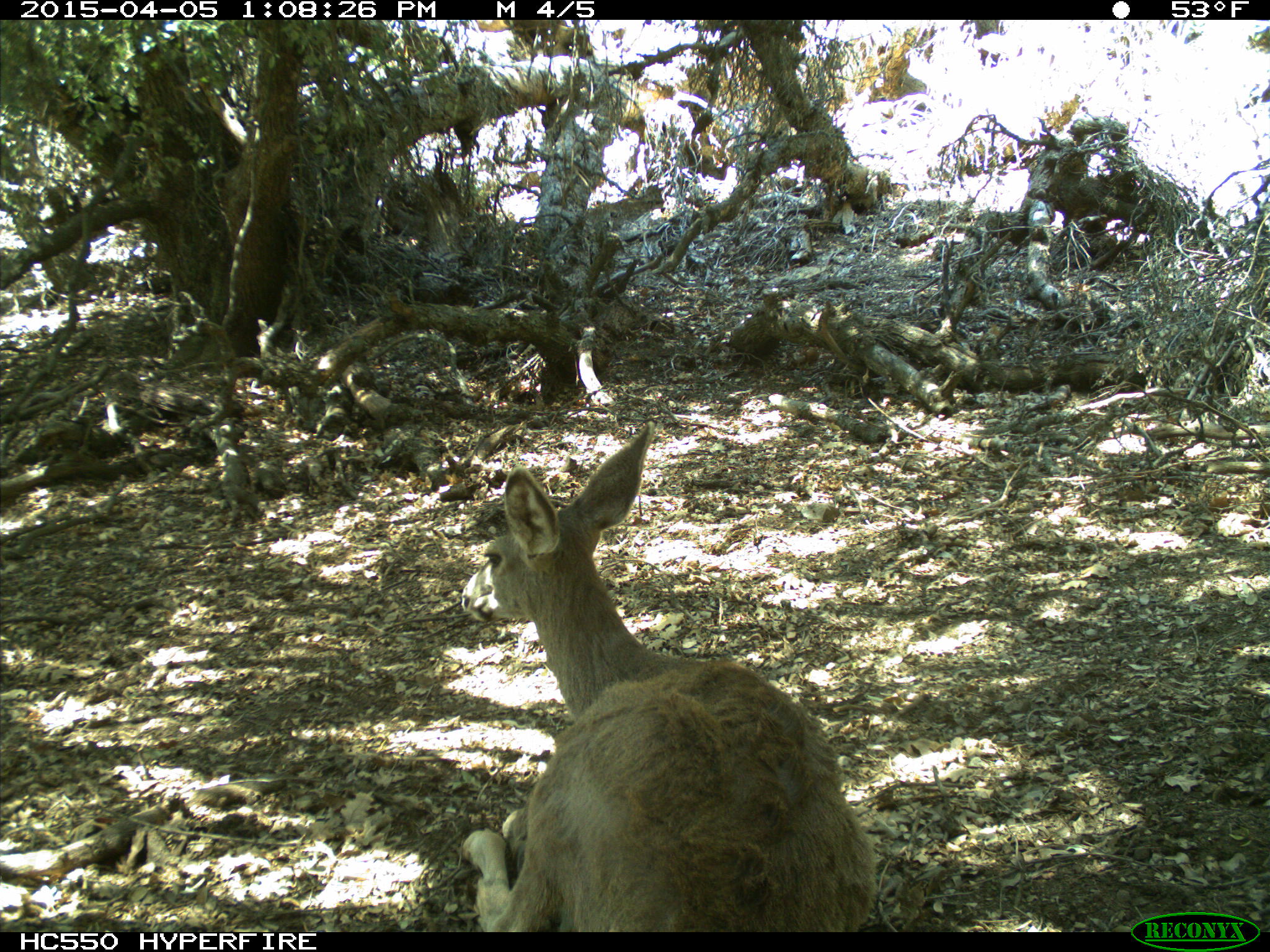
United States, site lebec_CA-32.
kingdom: Animalia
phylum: Chordata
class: Mammalia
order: Artiodactyla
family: Cervidae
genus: Odocoileus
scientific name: Odocoileus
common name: deer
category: unidentified deer